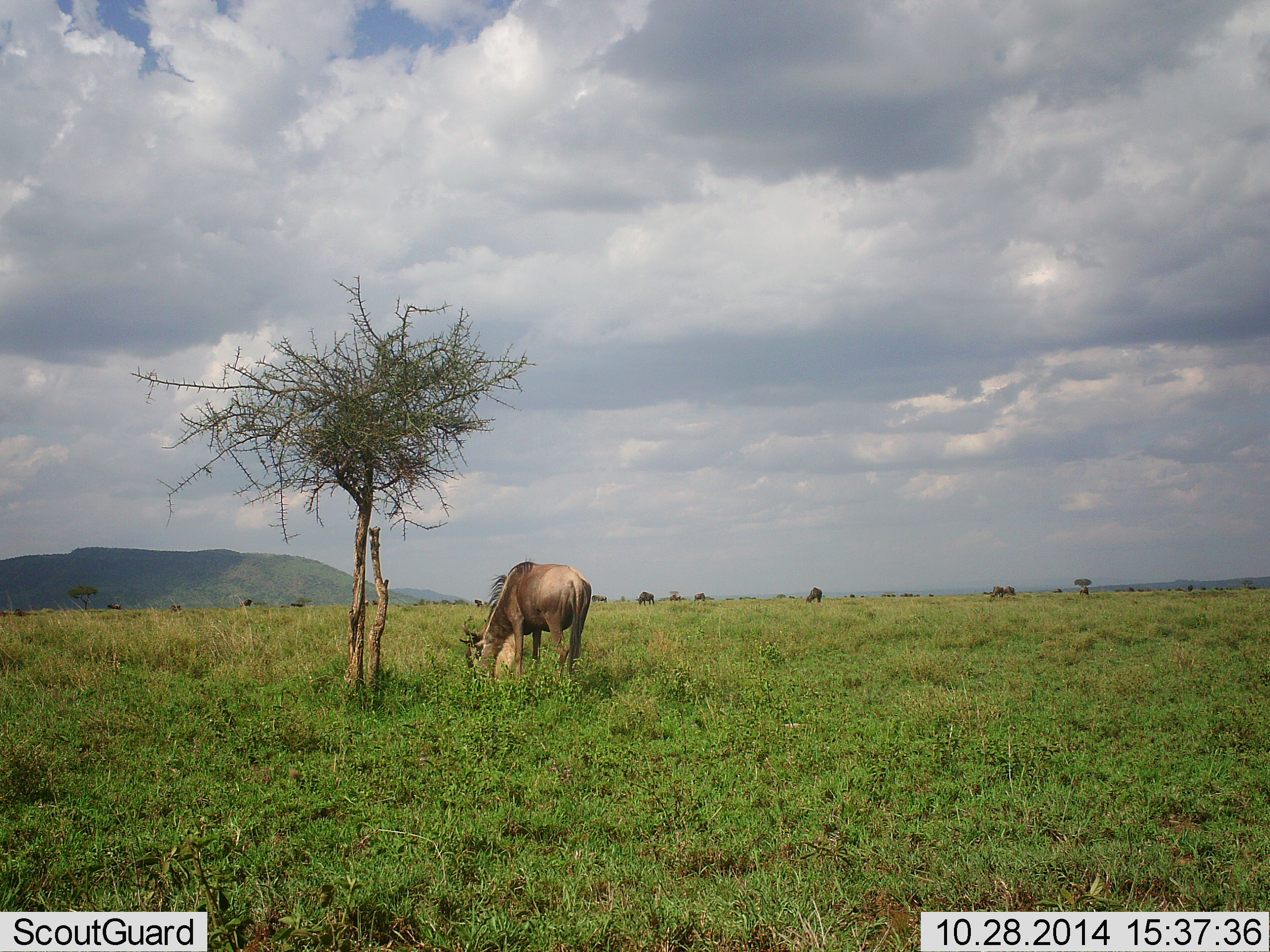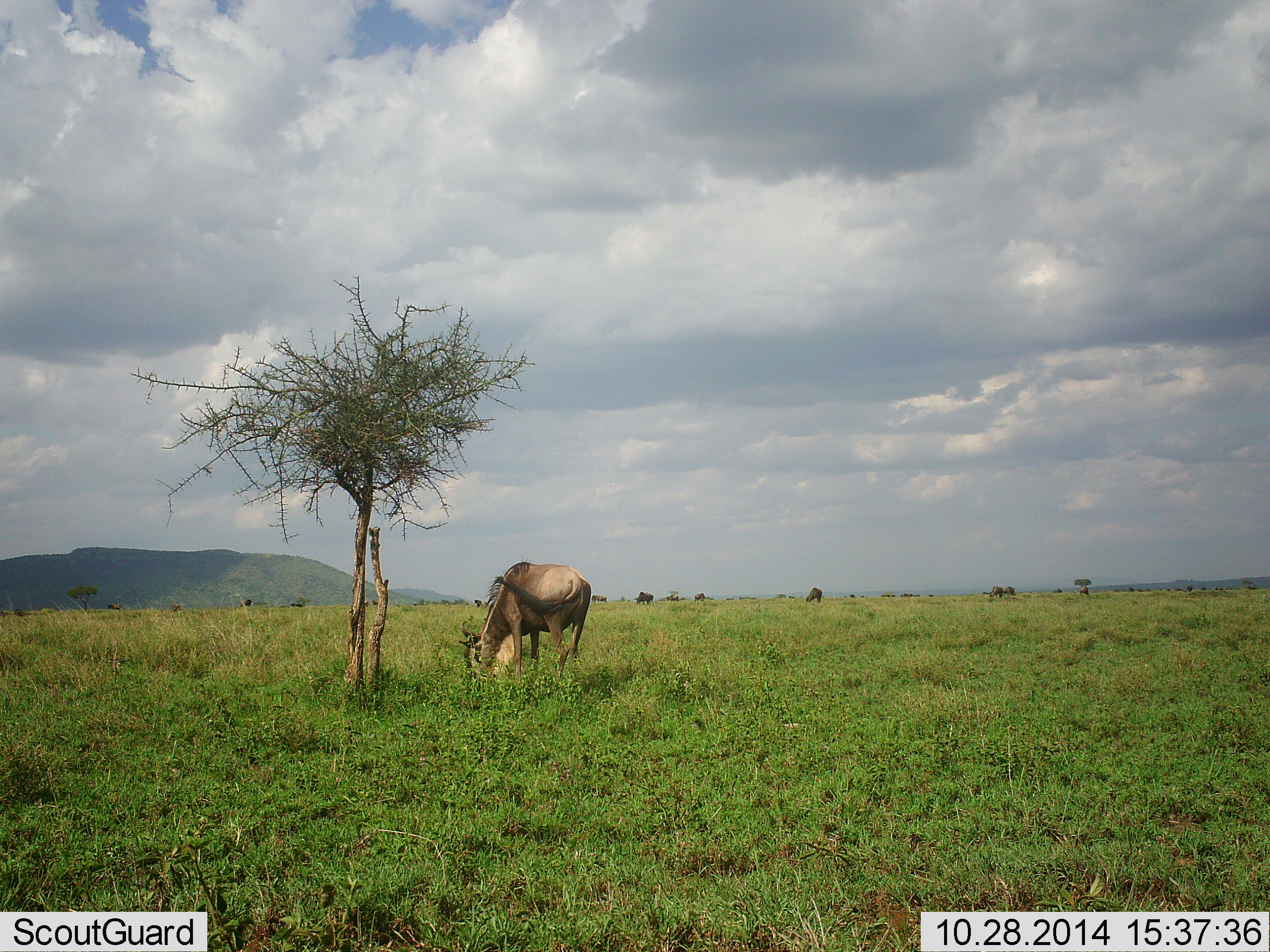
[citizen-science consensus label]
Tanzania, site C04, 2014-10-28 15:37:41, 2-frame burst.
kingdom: Animalia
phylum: Chordata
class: Mammalia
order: Artiodactyla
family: Bovidae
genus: Connochaetes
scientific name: Connochaetes taurinus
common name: blue wildebeest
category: wildebeest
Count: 6.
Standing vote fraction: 20%.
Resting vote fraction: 0%.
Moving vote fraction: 10%.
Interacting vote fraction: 0%.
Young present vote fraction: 0%.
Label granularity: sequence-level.